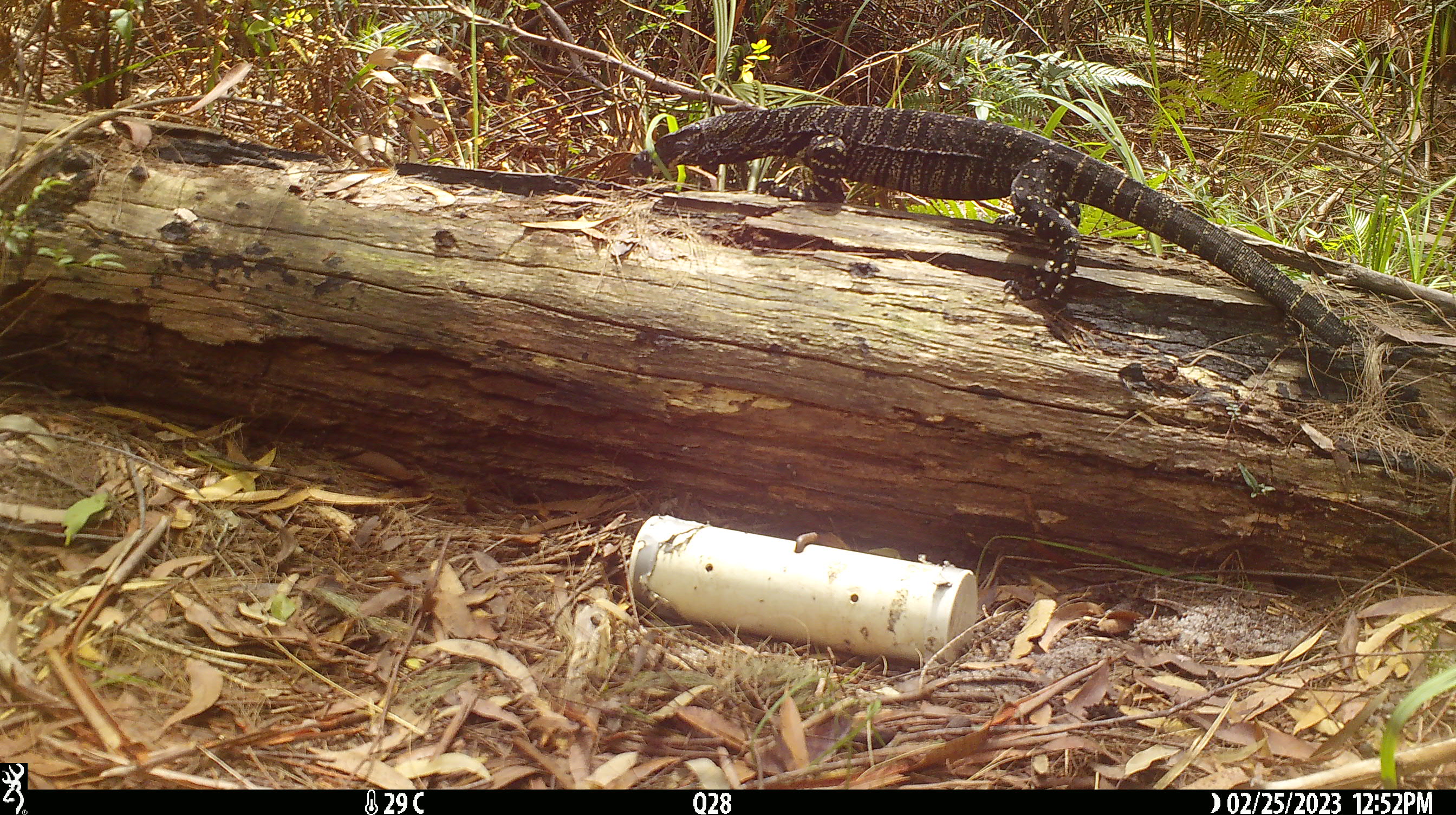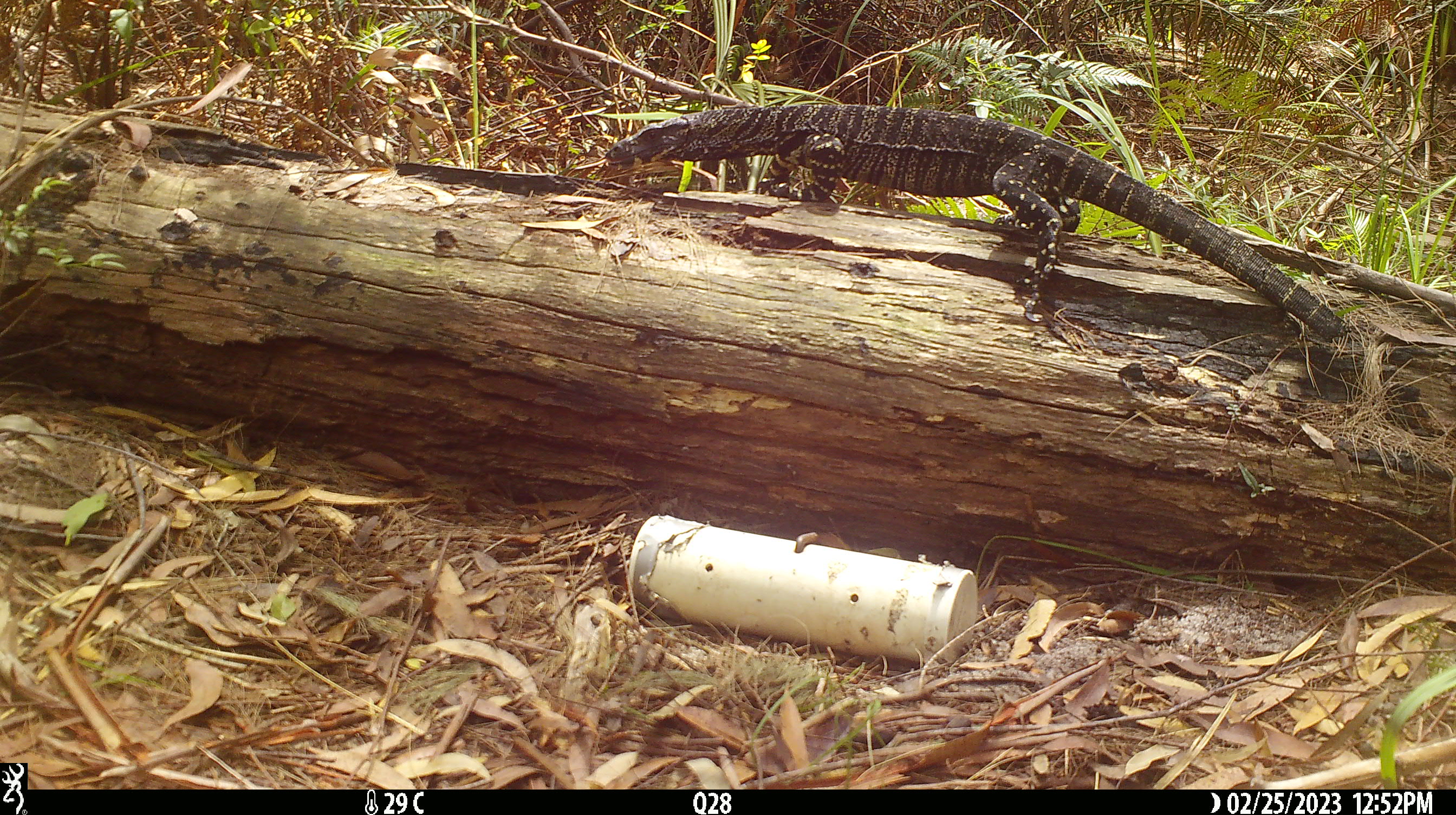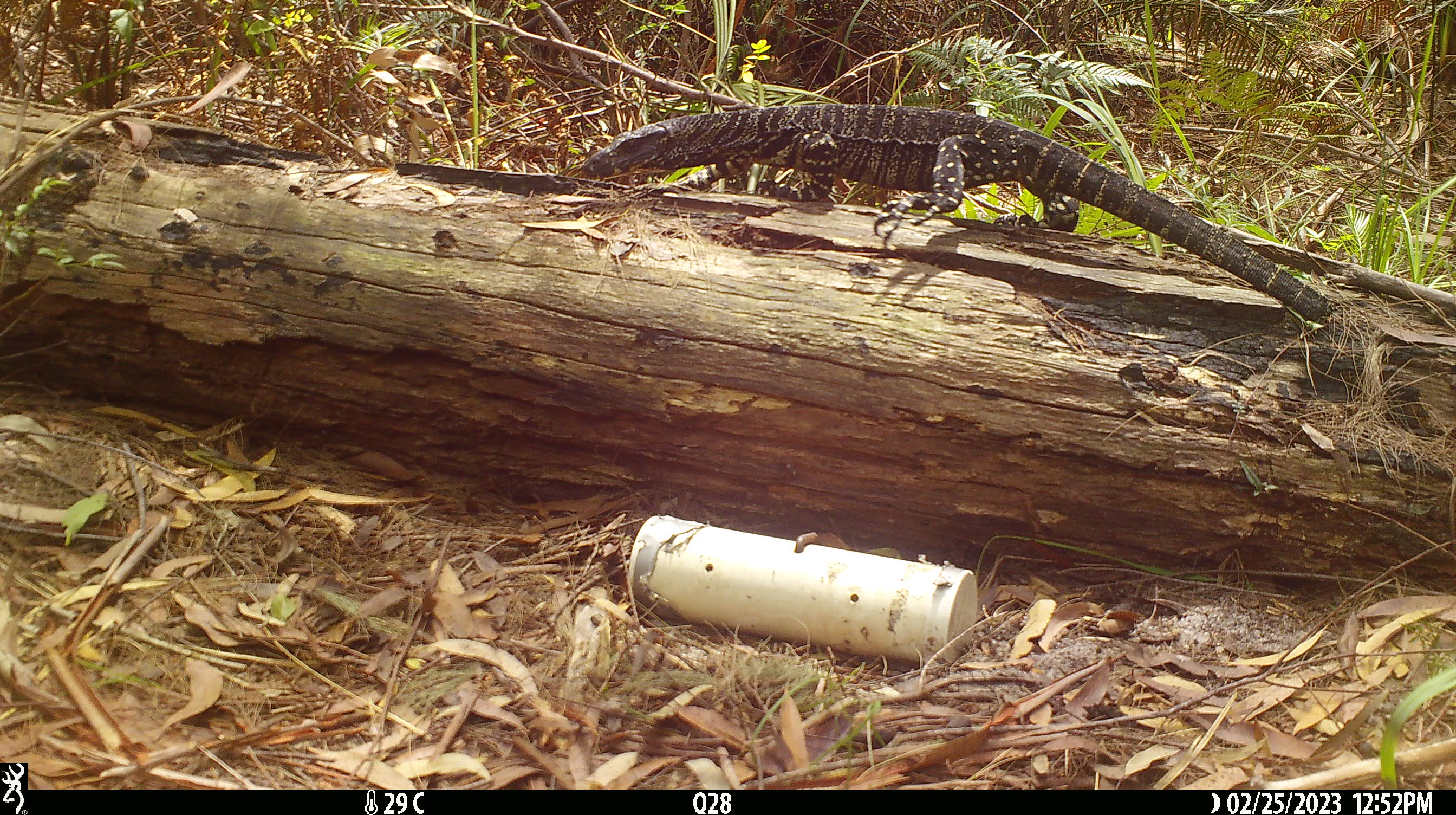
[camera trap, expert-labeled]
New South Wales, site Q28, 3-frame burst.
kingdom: Animalia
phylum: Chordata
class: Reptilia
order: Squamata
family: Varanidae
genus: Varanus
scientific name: Varanus varius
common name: lace monitor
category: goanna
Goanna (lace monitor) (Varanus varius).